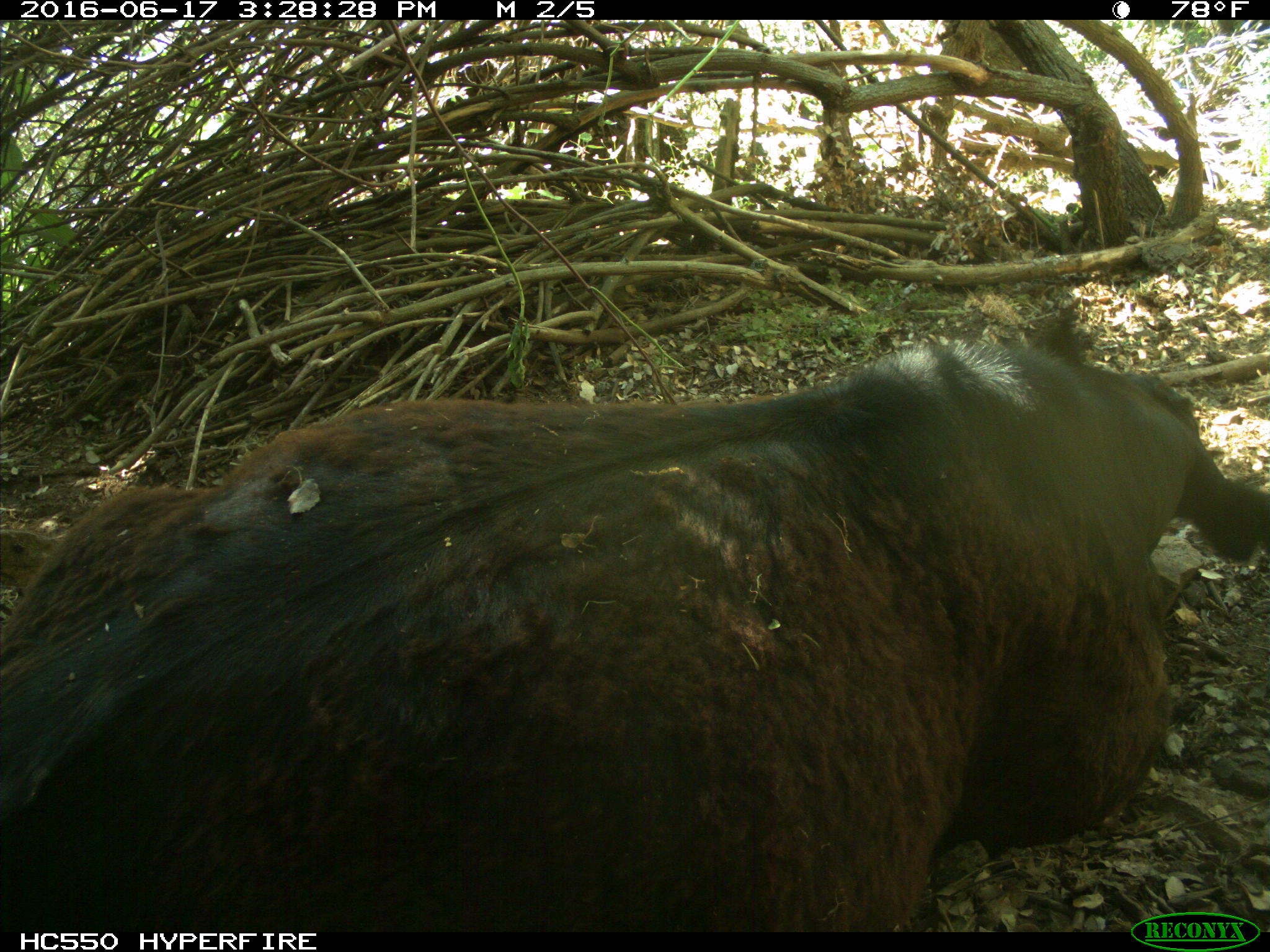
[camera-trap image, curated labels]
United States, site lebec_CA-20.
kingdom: Animalia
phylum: Chordata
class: Mammalia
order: Artiodactyla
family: Bovidae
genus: Bos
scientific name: Bos taurus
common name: domestic cow